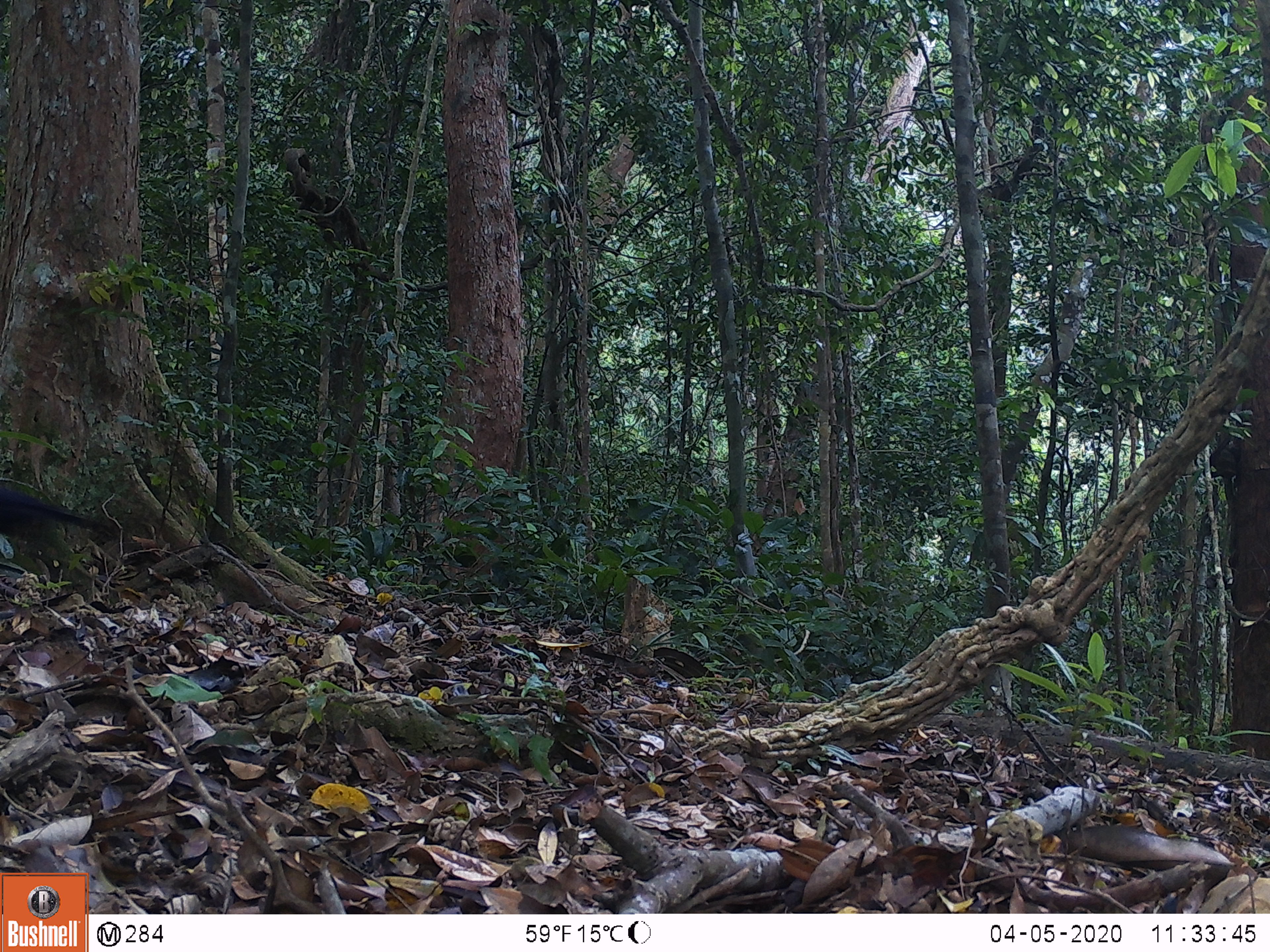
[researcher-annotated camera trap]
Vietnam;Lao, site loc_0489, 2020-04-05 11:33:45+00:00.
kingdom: Animalia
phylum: Chordata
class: Aves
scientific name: Aves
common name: bird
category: unidentified bird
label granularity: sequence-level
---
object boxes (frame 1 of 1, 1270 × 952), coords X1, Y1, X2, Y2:
unidentified bird: 0, 487, 120, 543